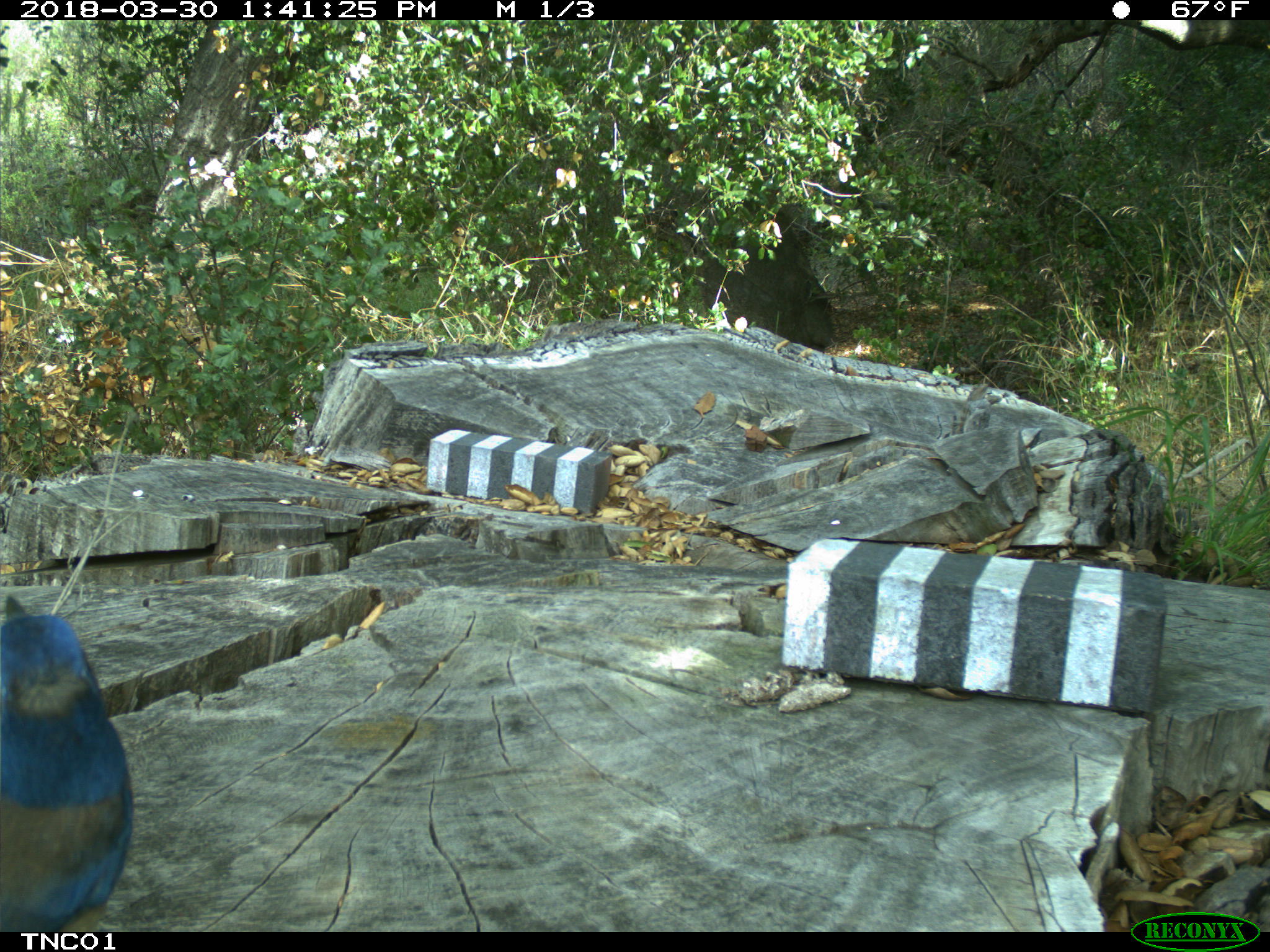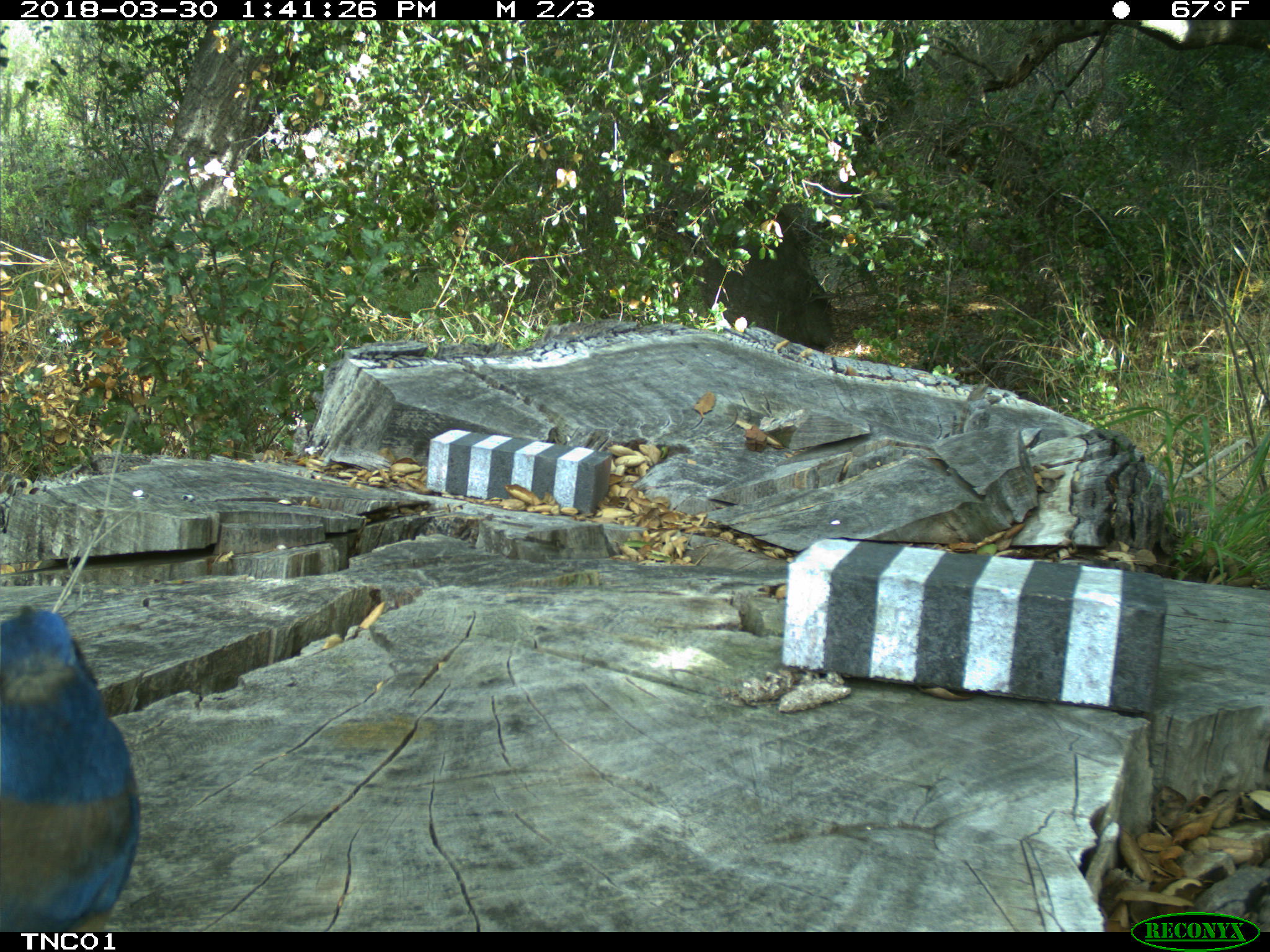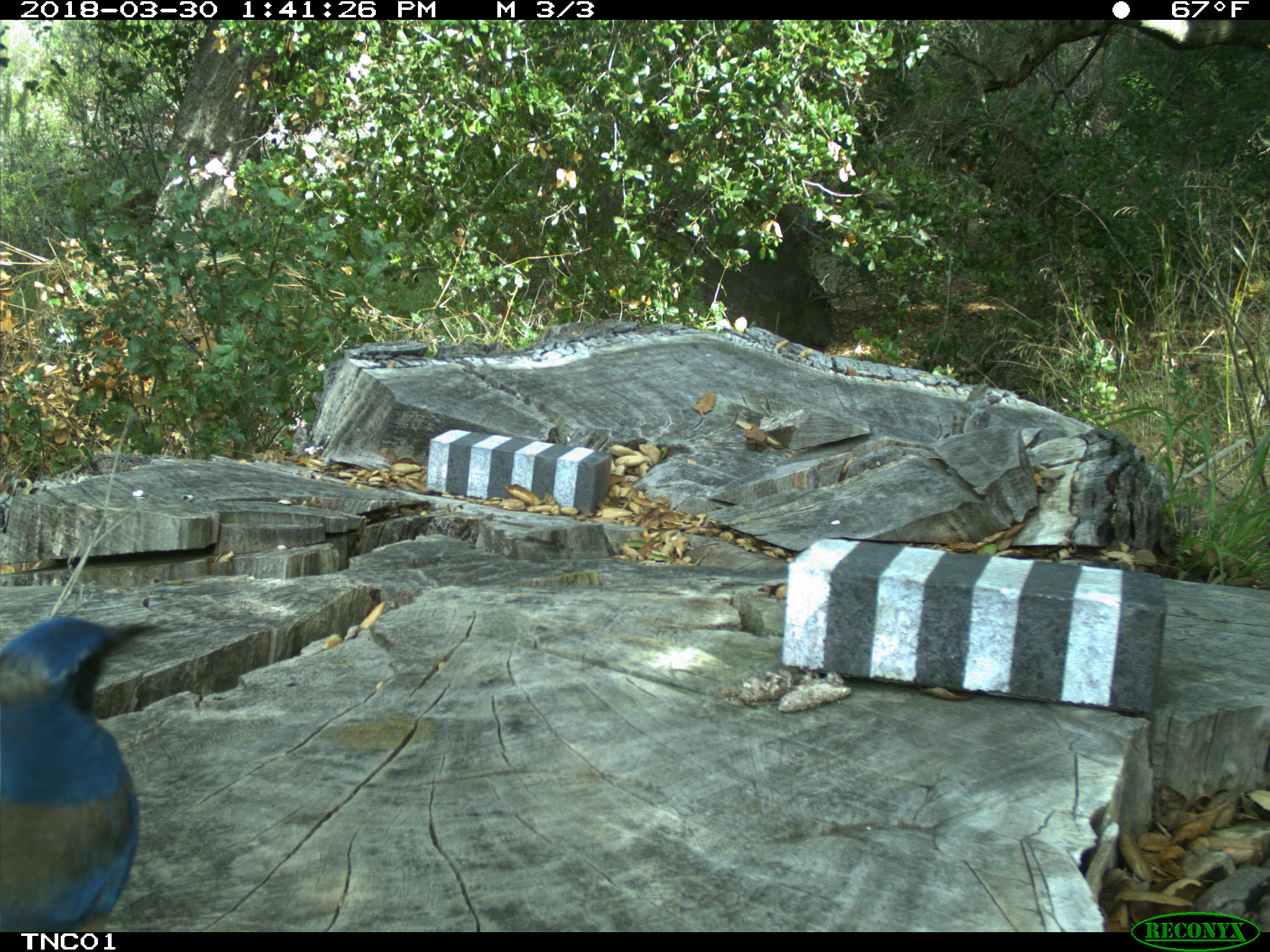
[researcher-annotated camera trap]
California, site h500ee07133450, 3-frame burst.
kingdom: Animalia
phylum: Chordata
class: Aves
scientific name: Aves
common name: bird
Bird (Aves).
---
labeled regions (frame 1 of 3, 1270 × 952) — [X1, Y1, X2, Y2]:
bird: [0, 594, 132, 932]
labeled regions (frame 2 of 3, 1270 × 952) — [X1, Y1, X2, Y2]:
bird: [0, 604, 141, 932]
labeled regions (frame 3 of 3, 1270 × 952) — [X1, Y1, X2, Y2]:
bird: [0, 618, 158, 932]